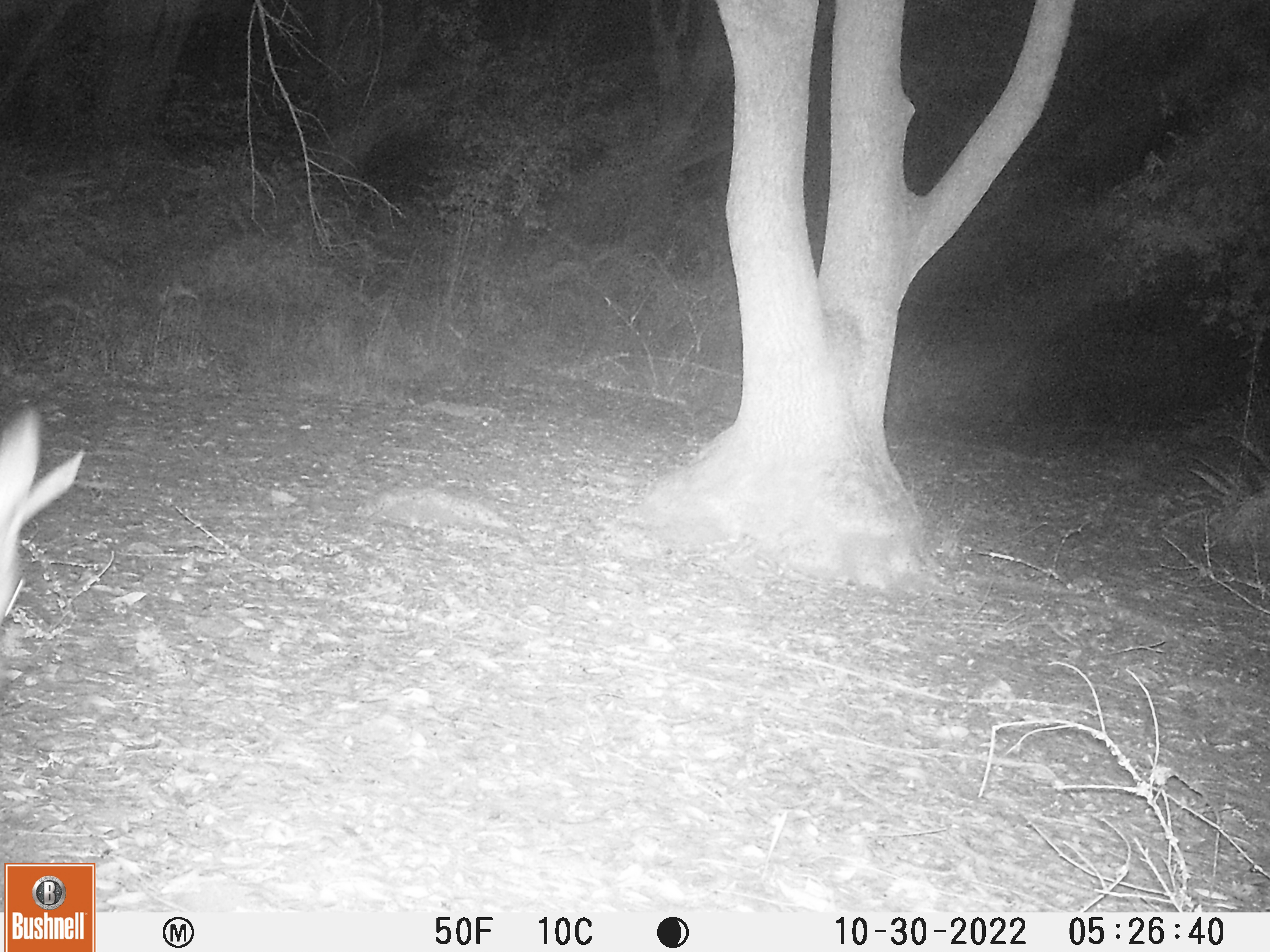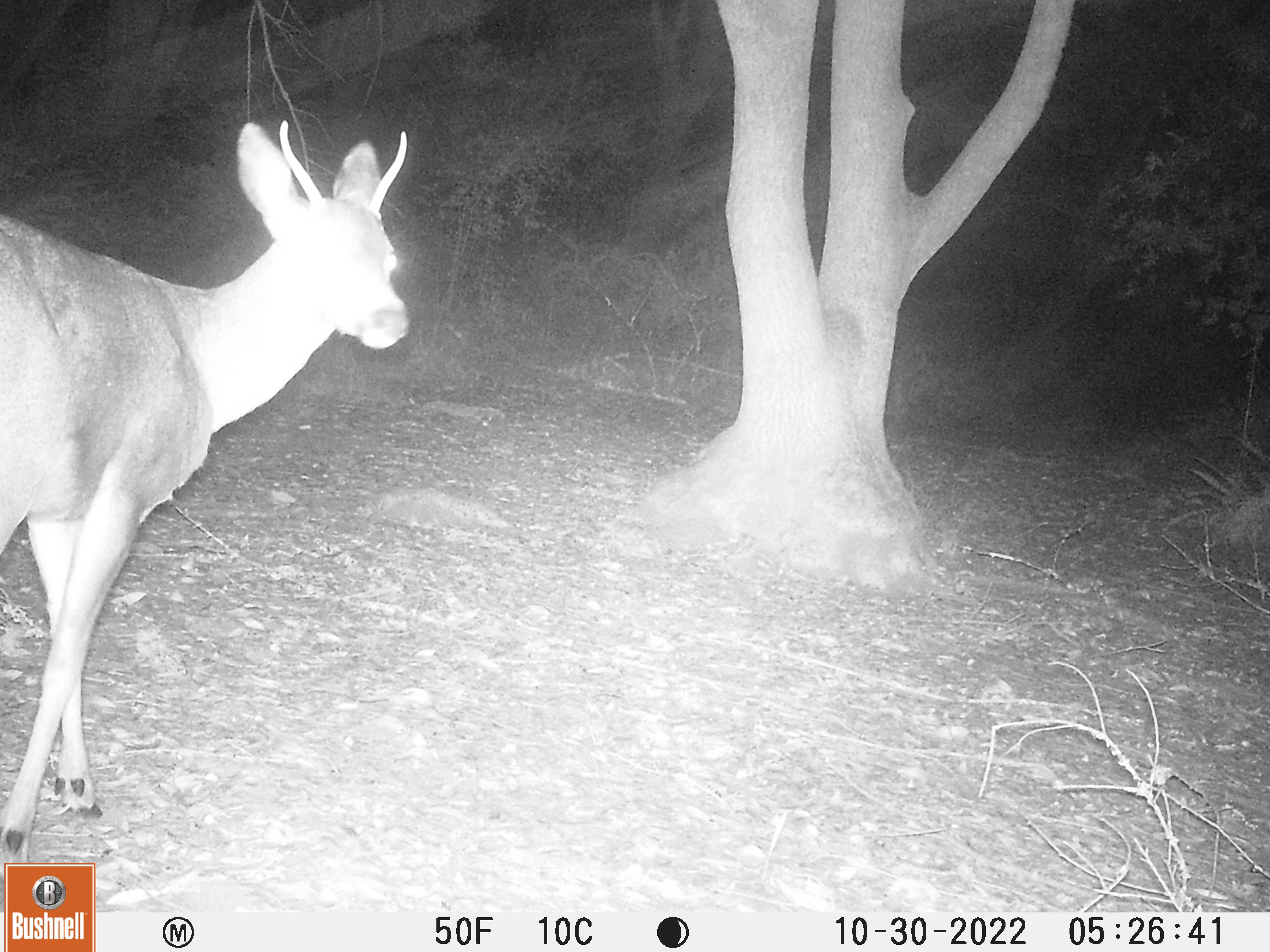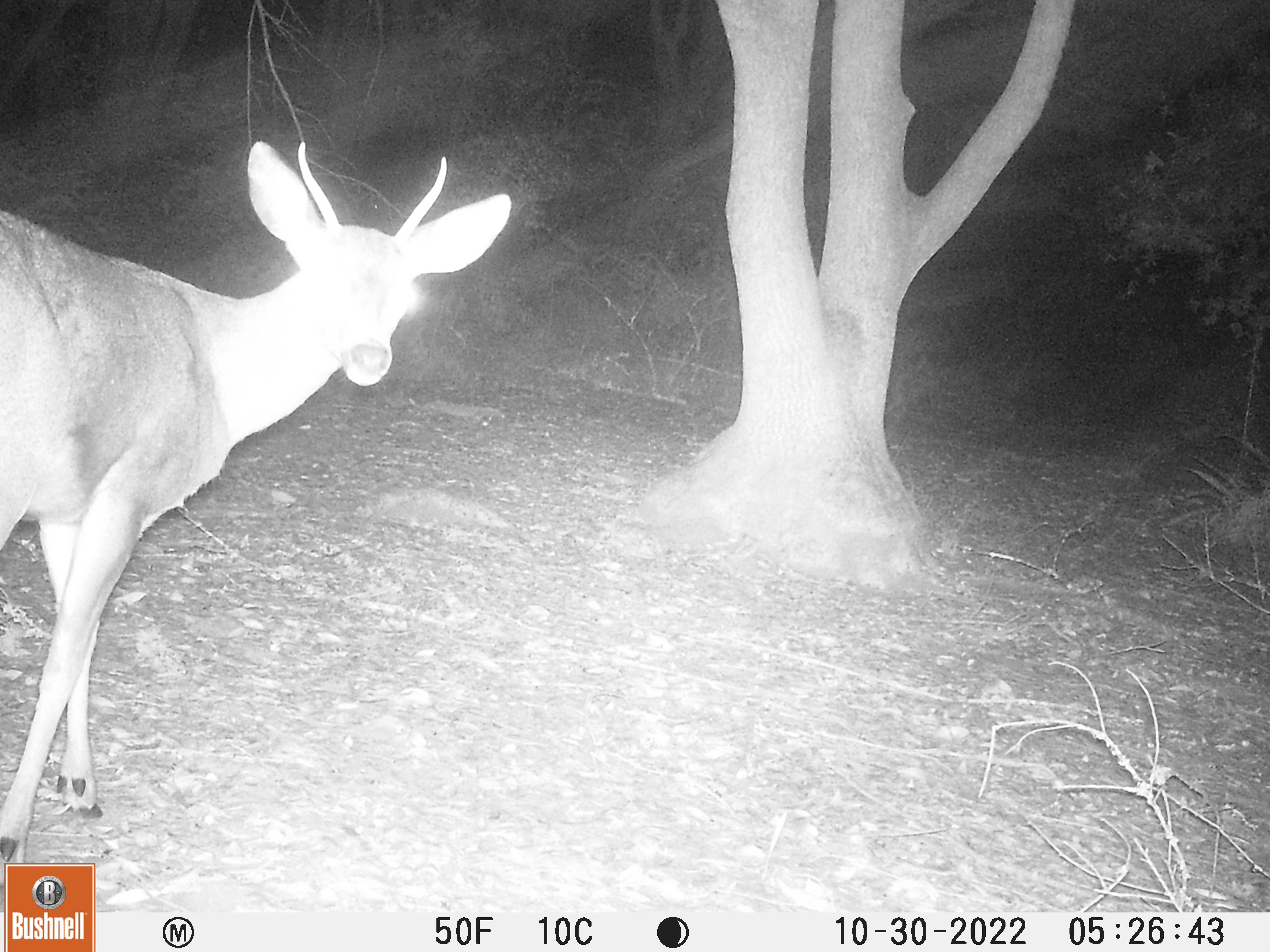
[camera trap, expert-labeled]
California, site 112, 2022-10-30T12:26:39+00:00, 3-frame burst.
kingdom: Animalia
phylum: Chordata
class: Mammalia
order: Artiodactyla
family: Cervidae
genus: Odocoileus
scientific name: Odocoileus hemionus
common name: mule deer